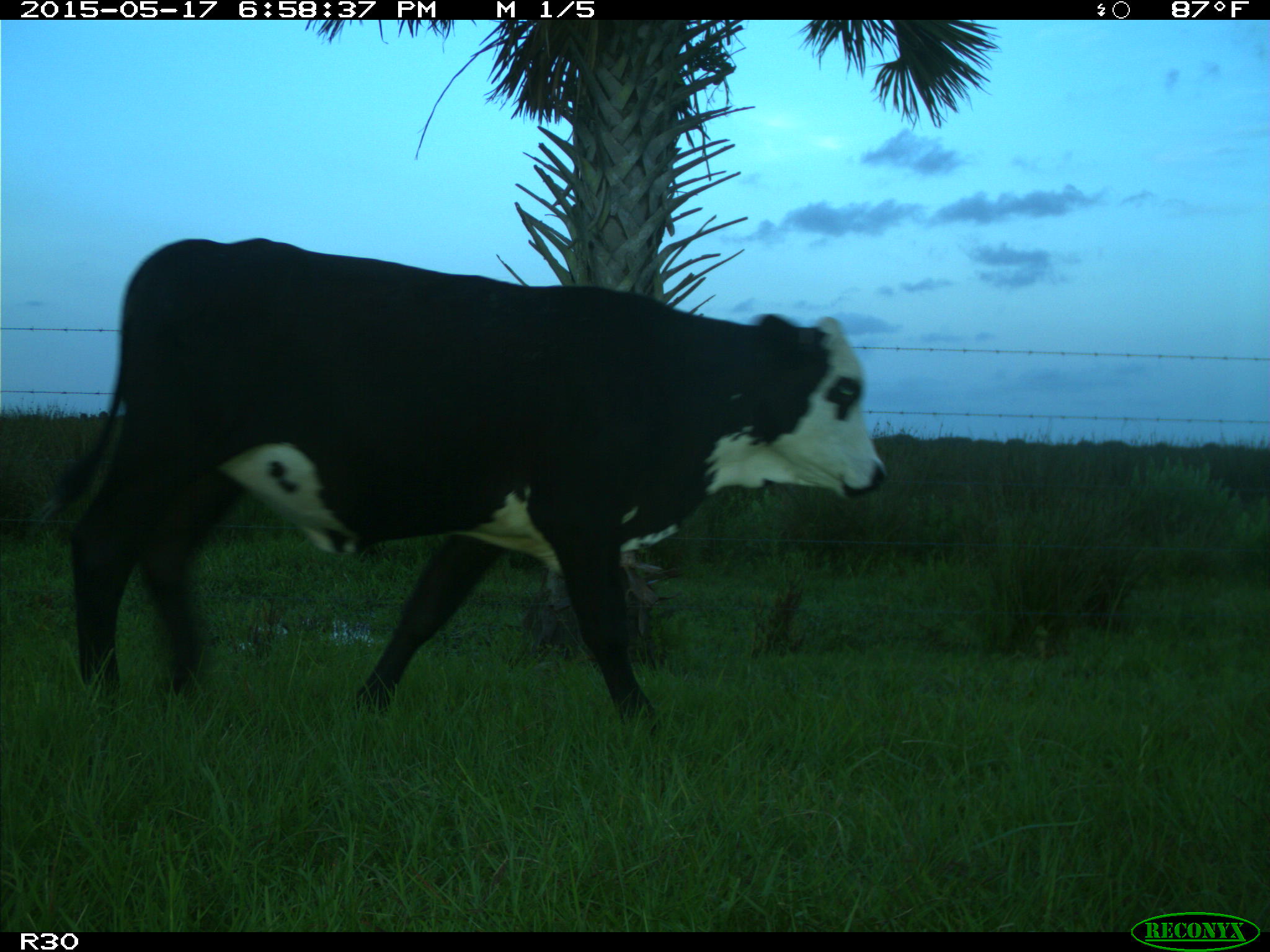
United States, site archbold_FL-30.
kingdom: Animalia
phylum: Chordata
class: Mammalia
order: Artiodactyla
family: Bovidae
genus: Bos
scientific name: Bos taurus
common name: domestic cow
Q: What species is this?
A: Bos taurus (domestic cow).